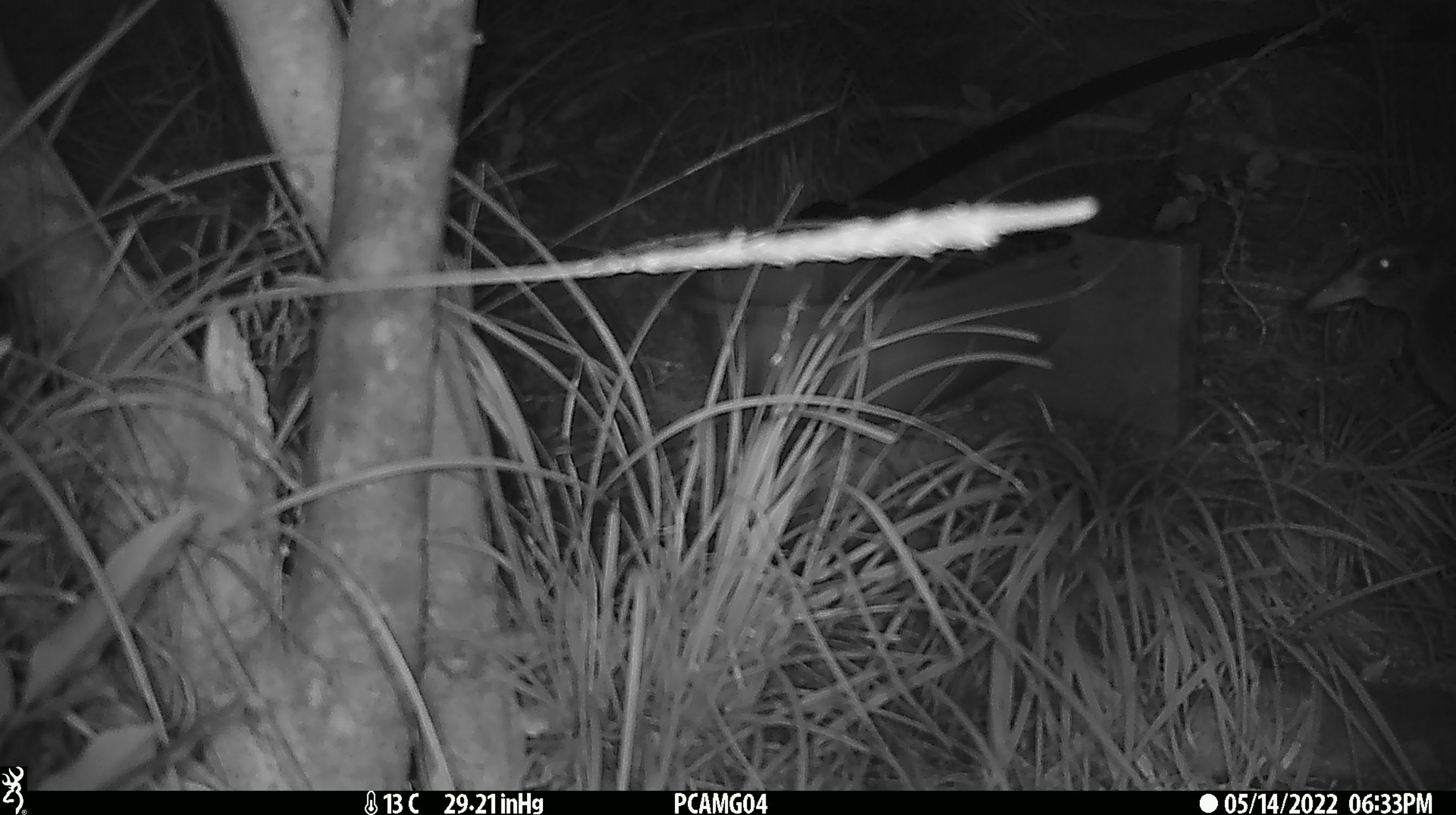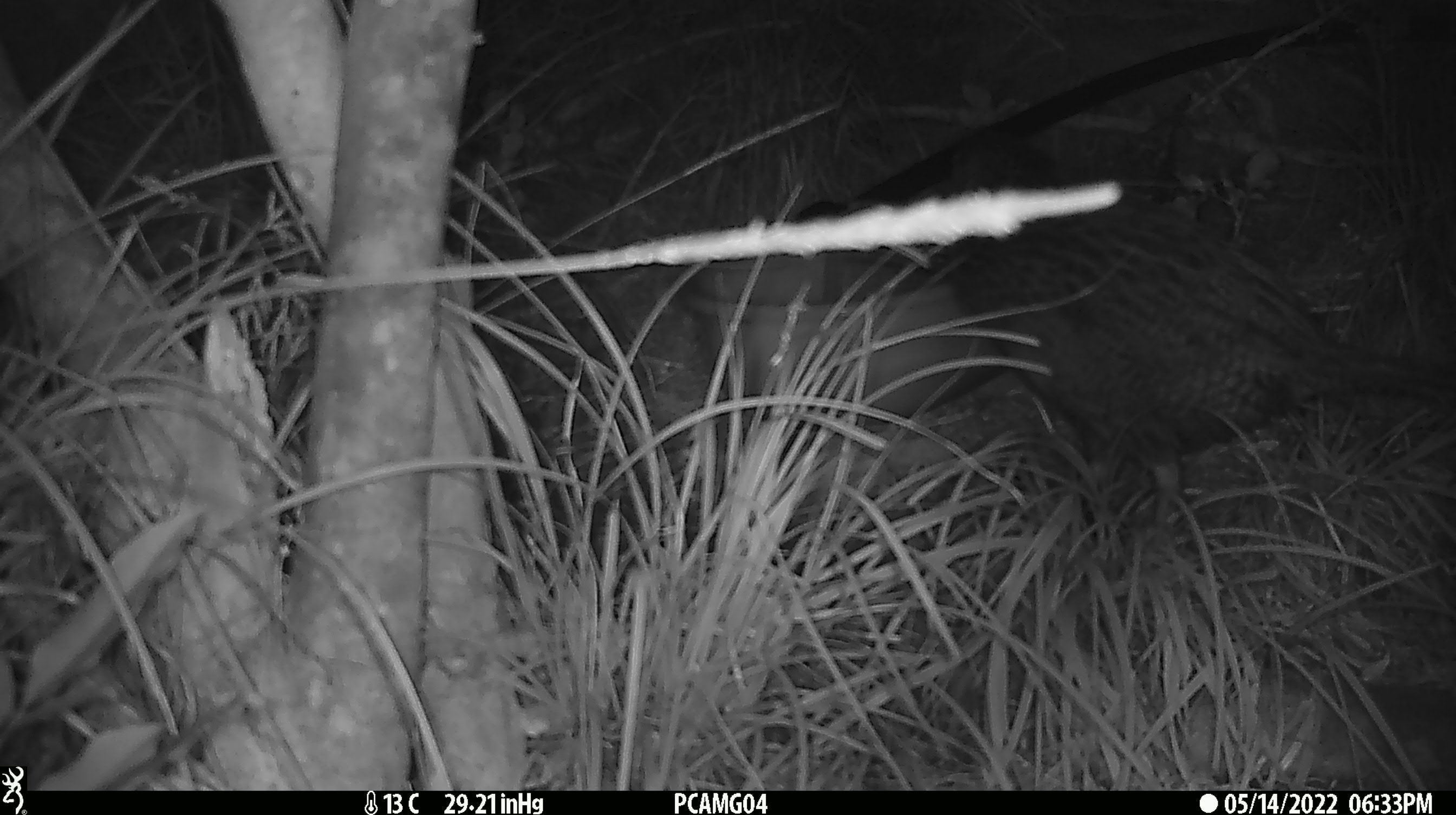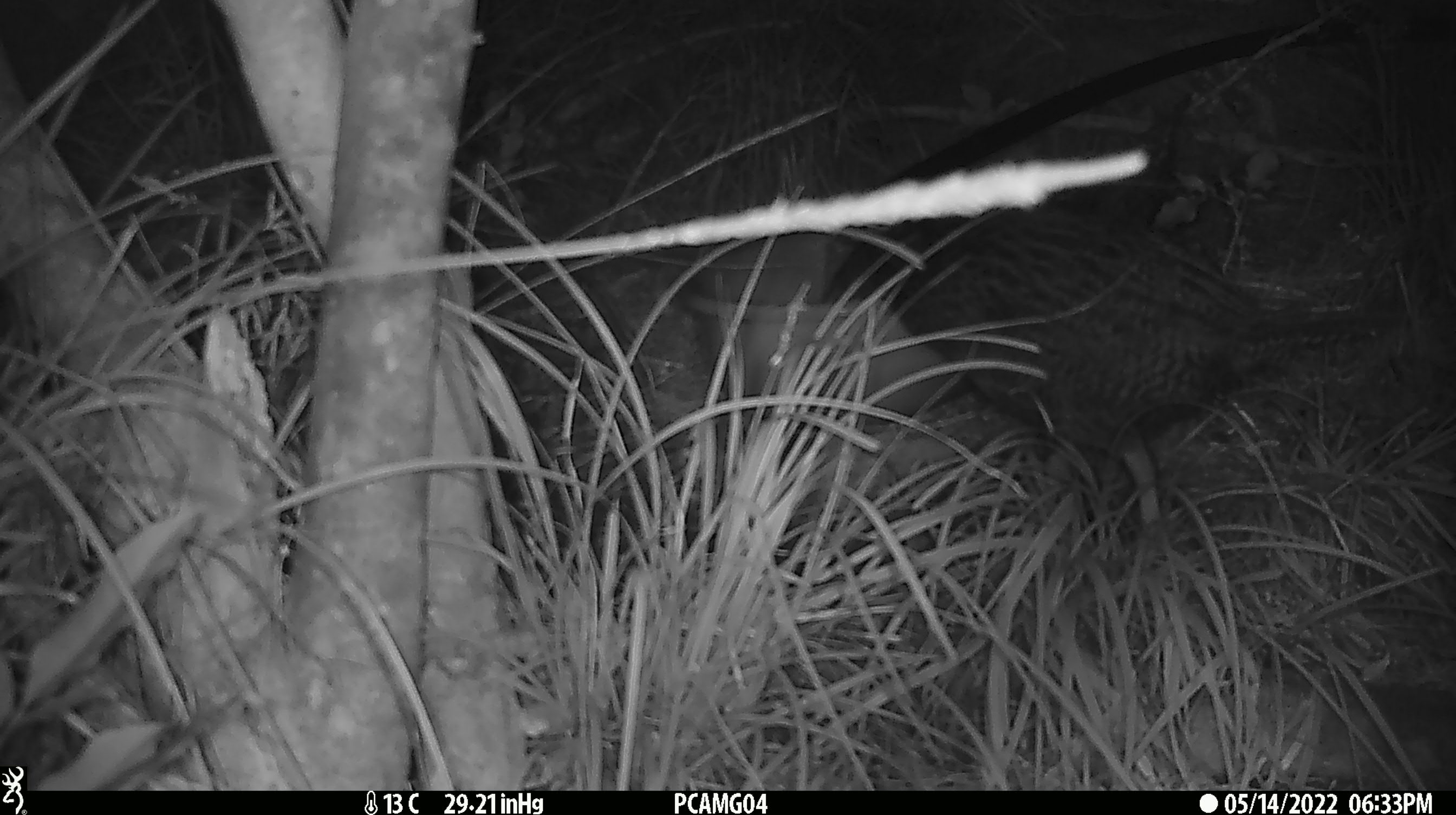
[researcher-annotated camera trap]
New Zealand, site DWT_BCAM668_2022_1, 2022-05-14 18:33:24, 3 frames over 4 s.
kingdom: Animalia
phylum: Chordata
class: Aves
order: Gruiformes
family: Rallidae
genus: Gallirallus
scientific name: Gallirallus australis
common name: weka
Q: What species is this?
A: Weka (Gallirallus australis).